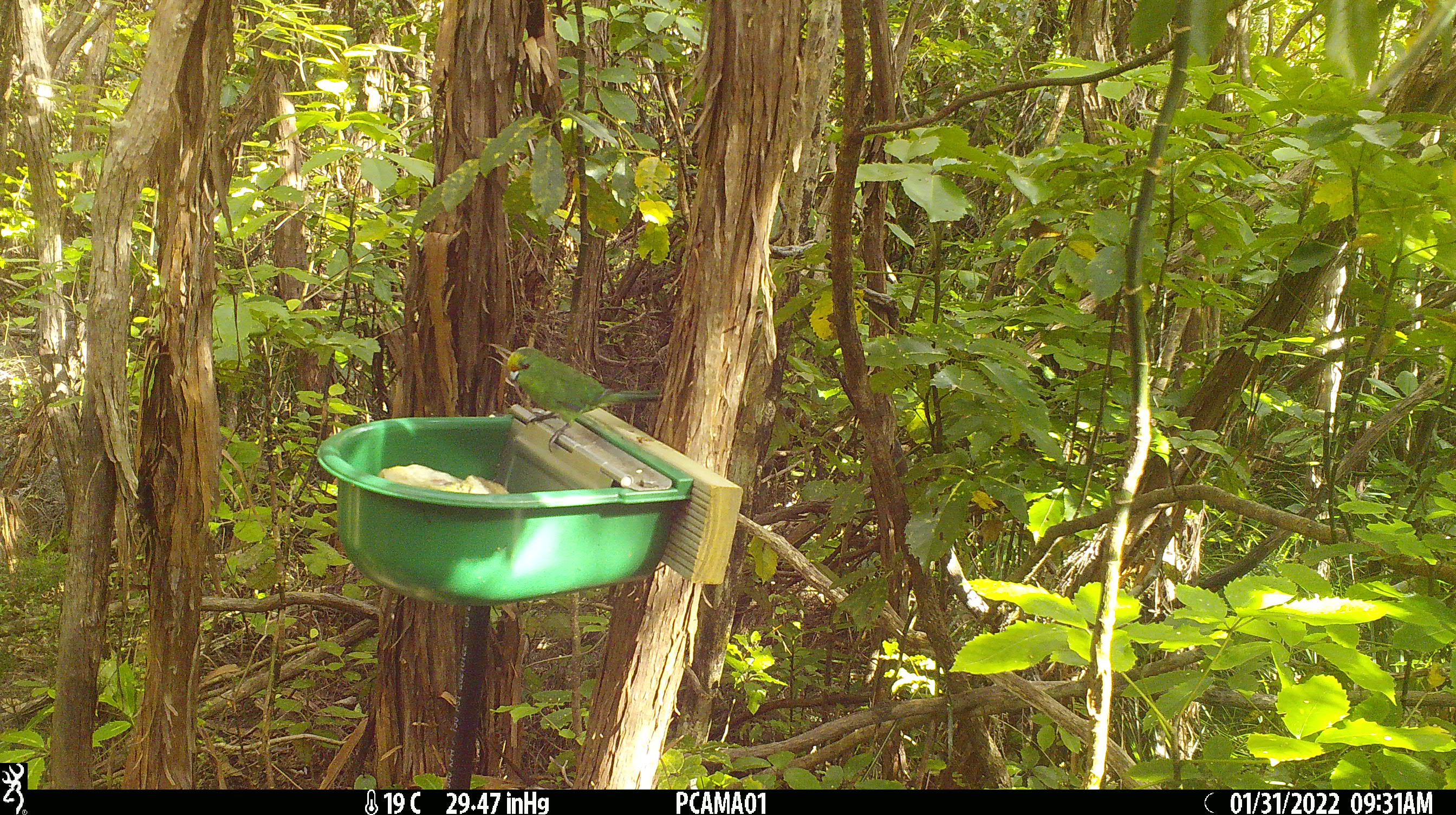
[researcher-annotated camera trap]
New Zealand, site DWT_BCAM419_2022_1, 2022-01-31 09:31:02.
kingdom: Animalia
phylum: Chordata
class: Aves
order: Psittaciformes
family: Psittaculidae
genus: Cyanoramphus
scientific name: Cyanoramphus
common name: parakeet